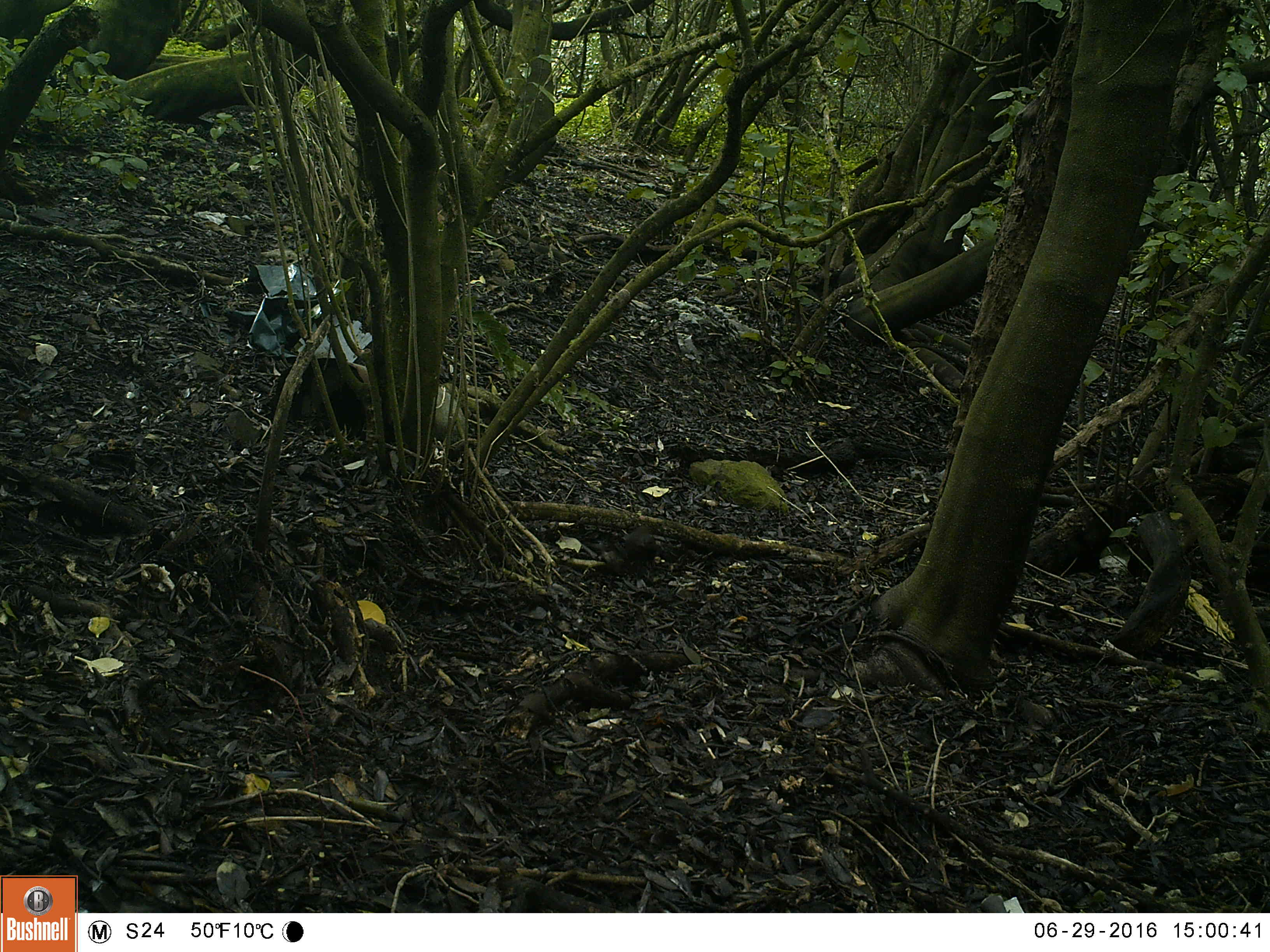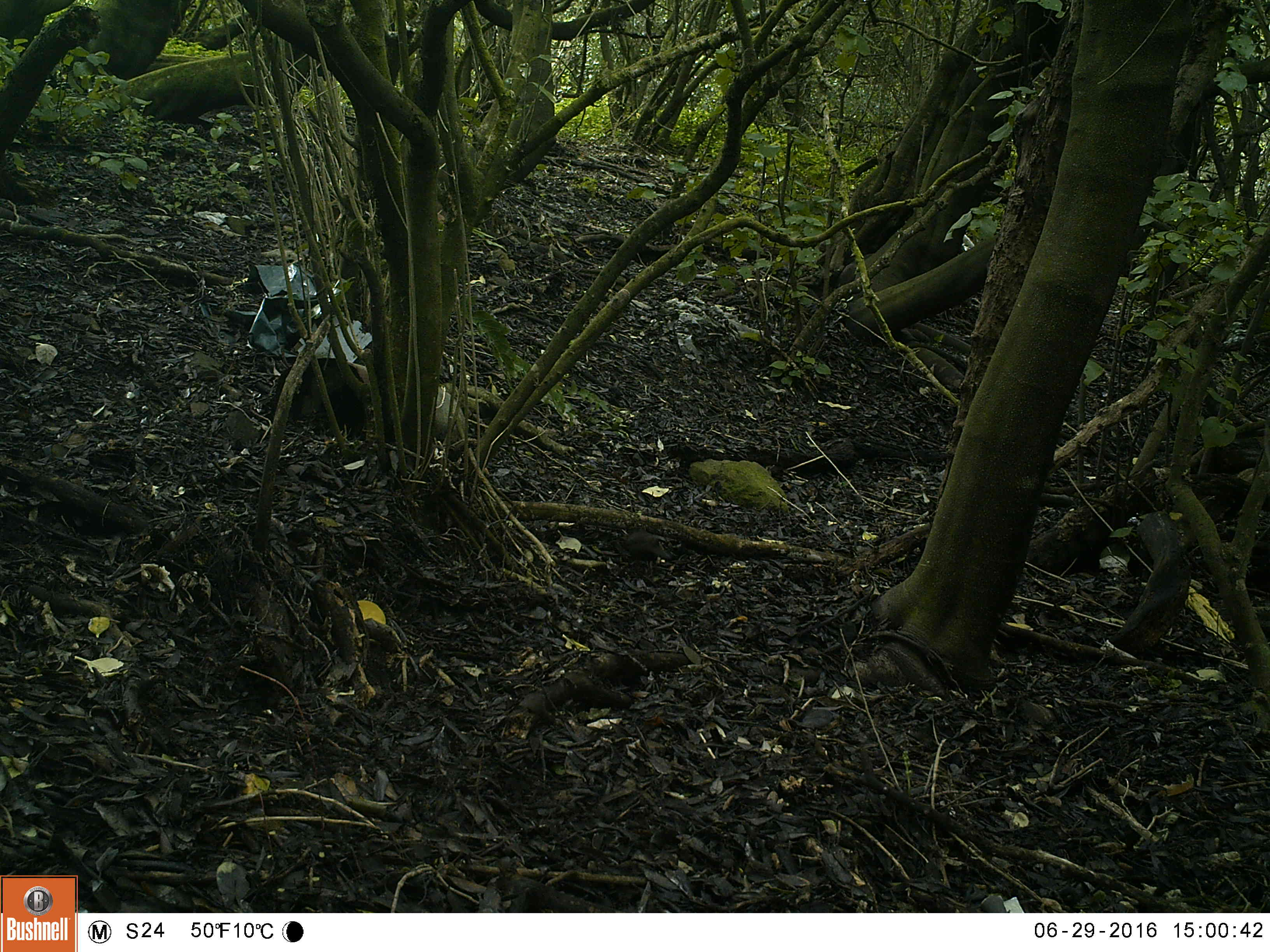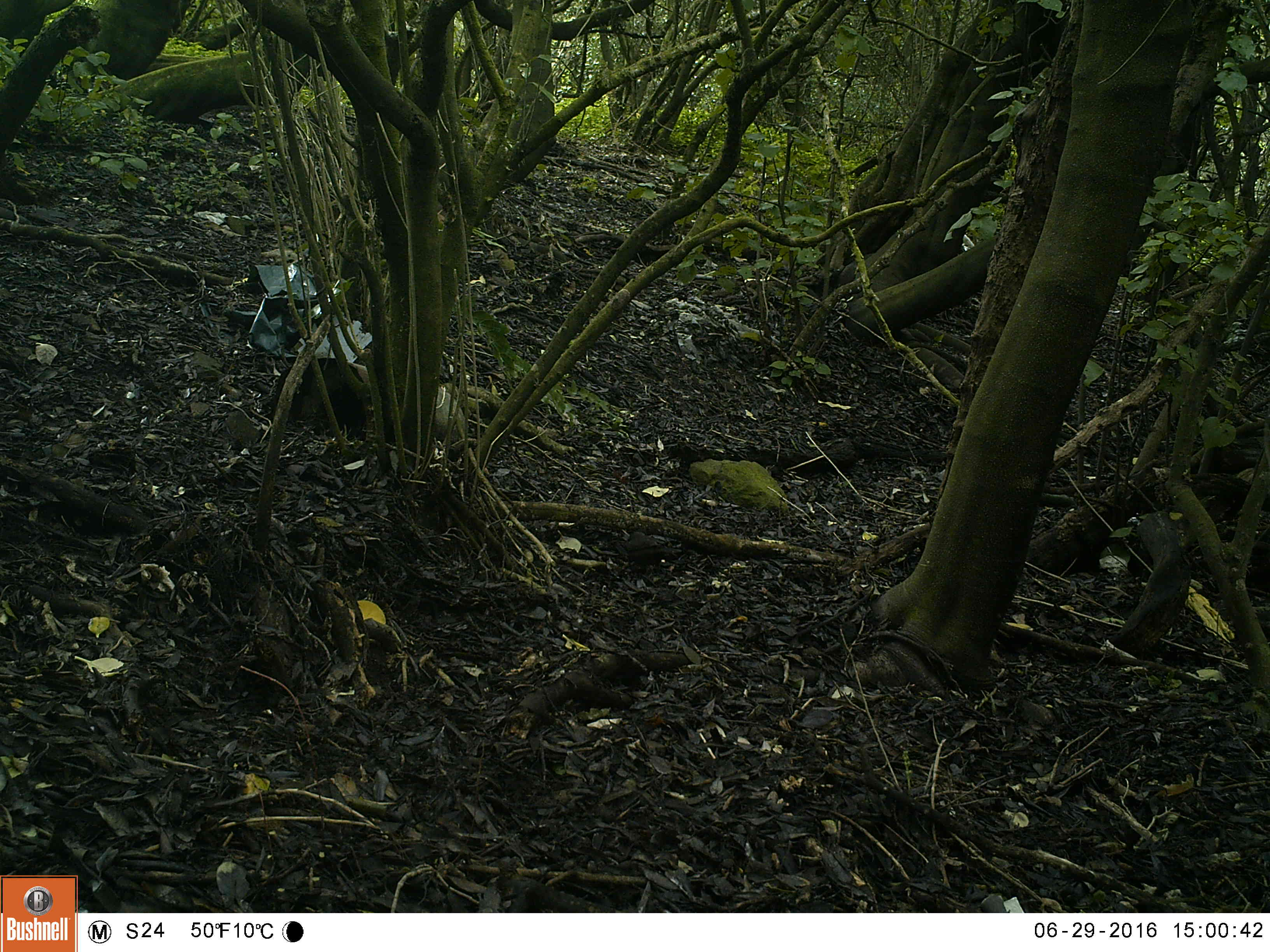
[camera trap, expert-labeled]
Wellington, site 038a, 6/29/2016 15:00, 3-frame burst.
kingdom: Animalia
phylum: Chordata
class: Aves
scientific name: Aves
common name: bird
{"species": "bird (Aves)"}